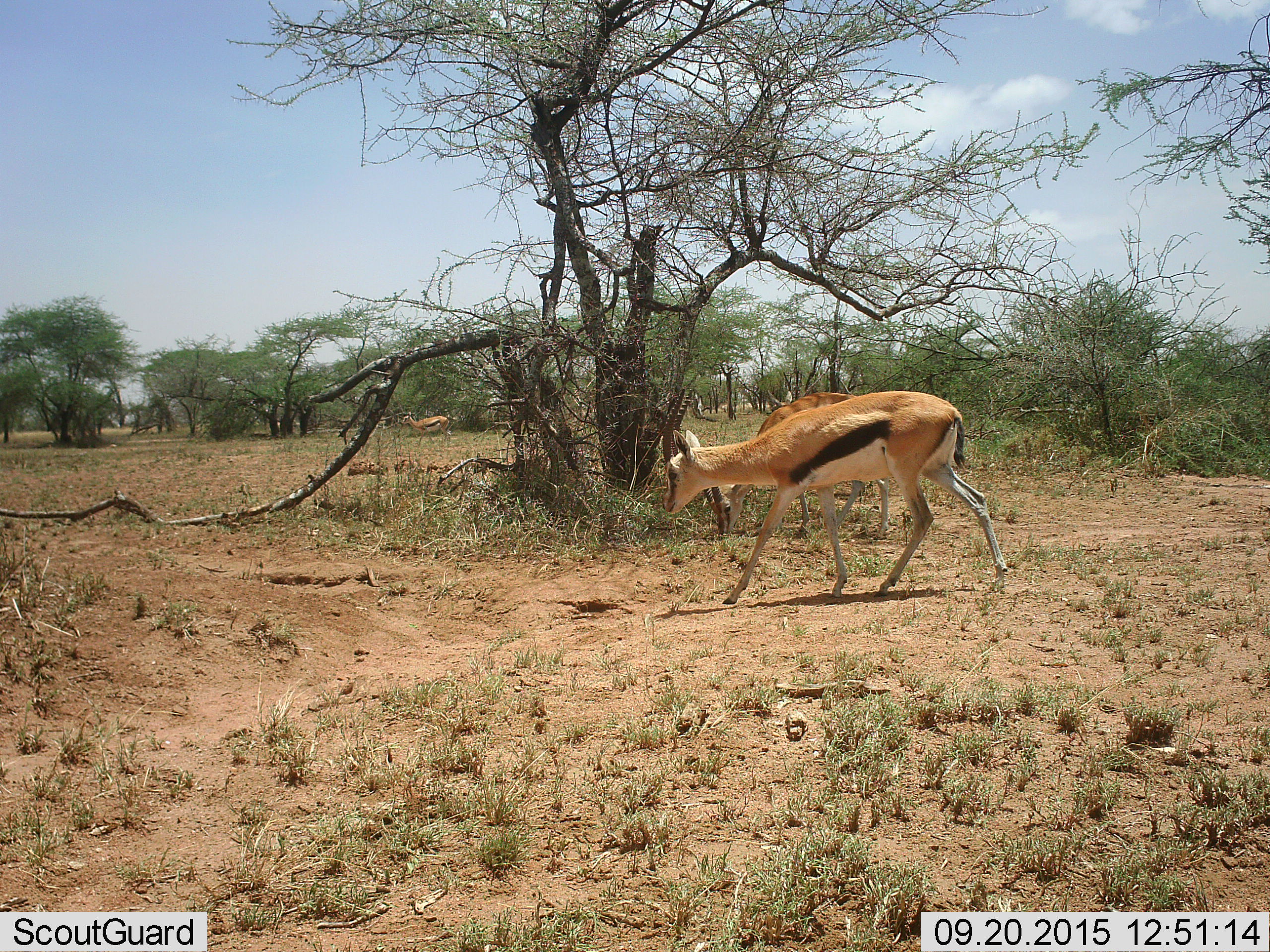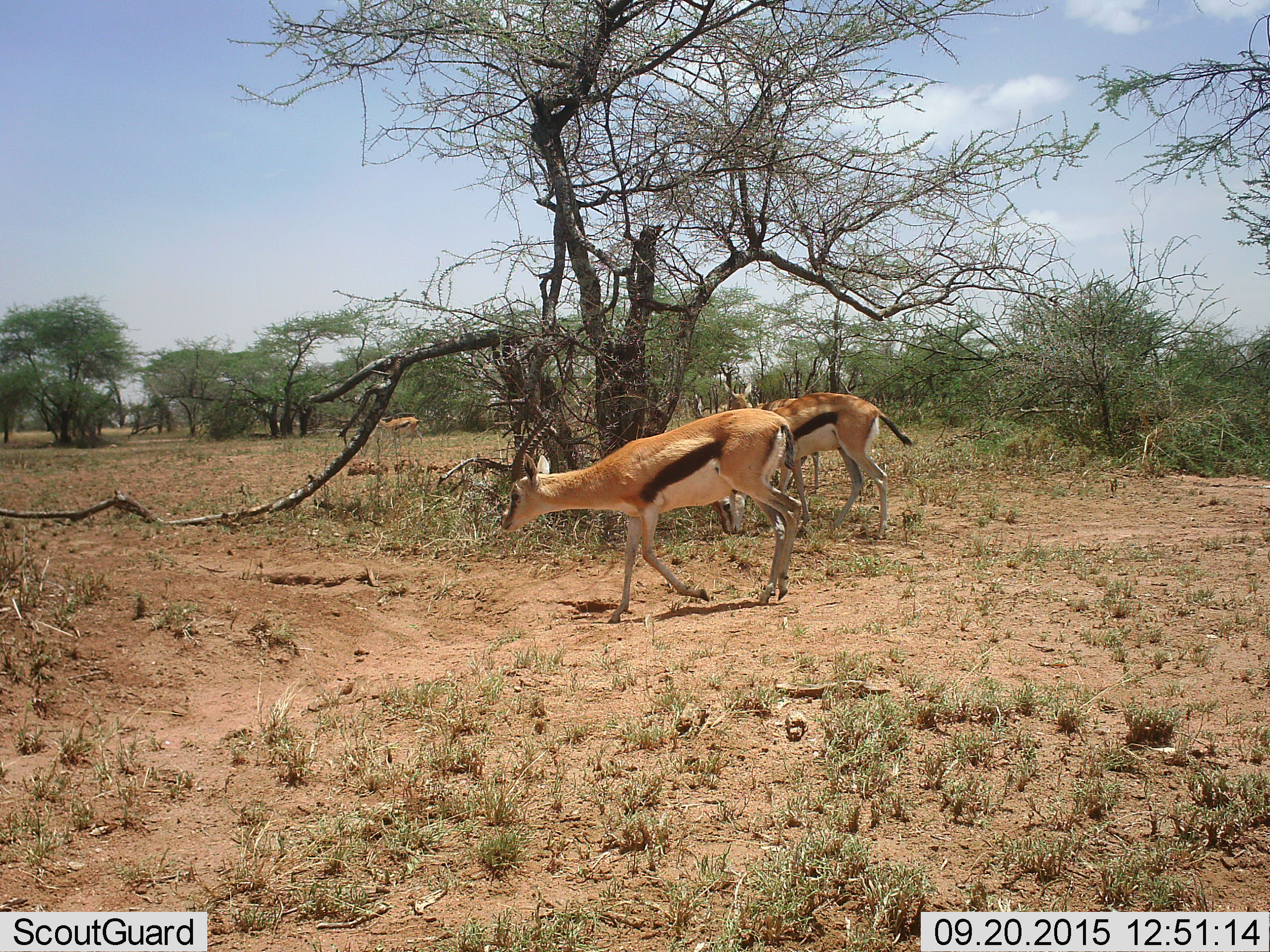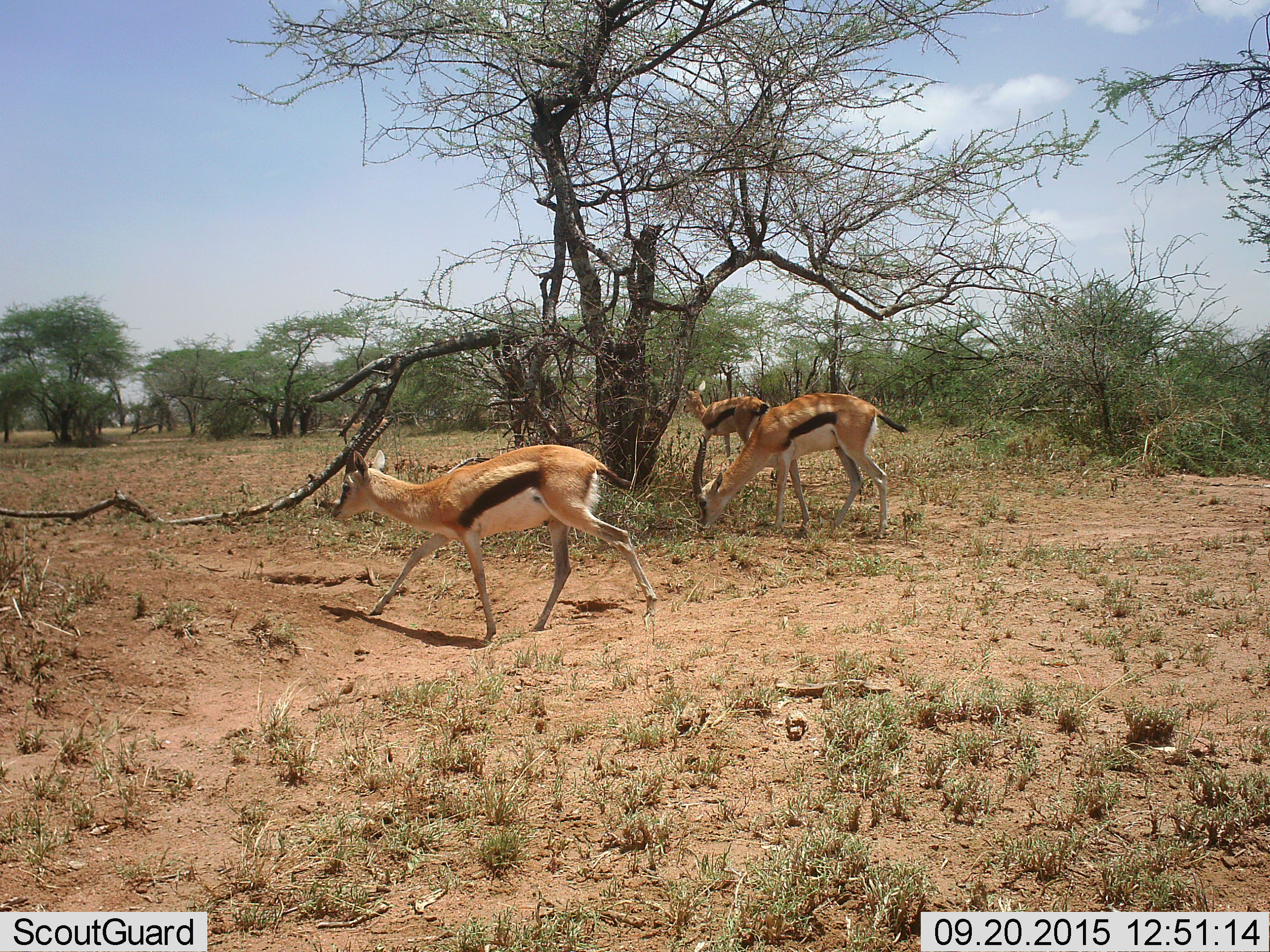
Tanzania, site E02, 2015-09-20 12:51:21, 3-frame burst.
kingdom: Animalia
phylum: Chordata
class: Mammalia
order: Artiodactyla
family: Bovidae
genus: Eudorcas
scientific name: Eudorcas thomsonii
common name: thomson's gazelle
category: gazellethomsons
Gazellethomsons (thomson's gazelle) (Eudorcas thomsonii), count 4. Behavior (volunteer vote fractions): standing 50%, resting 0%, moving 89%, interacting 6%. Young present (vote fraction): 0%. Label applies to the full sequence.